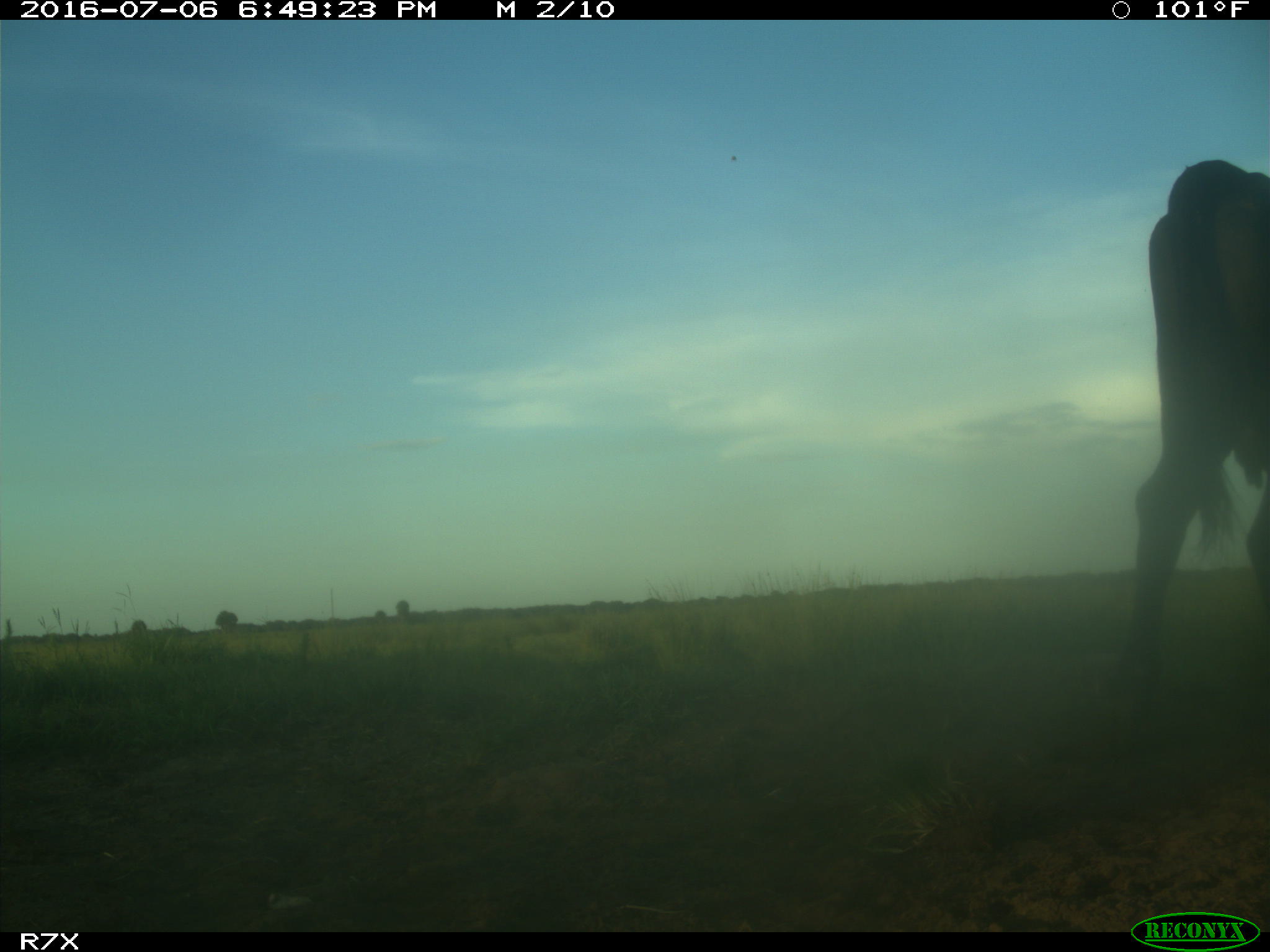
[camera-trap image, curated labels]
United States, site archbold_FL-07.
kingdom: Animalia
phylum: Chordata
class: Mammalia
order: Artiodactyla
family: Bovidae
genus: Bos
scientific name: Bos taurus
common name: domestic cow